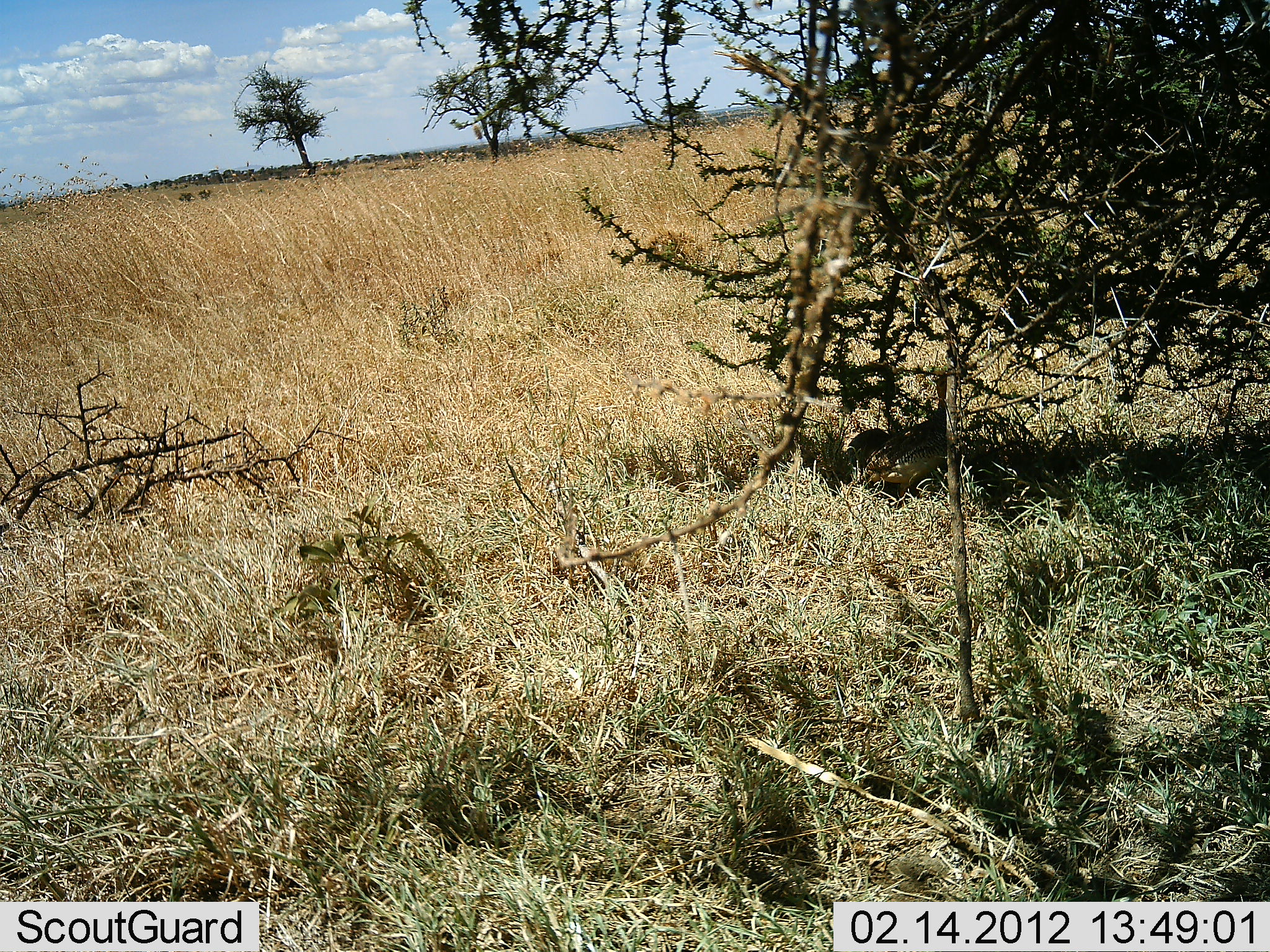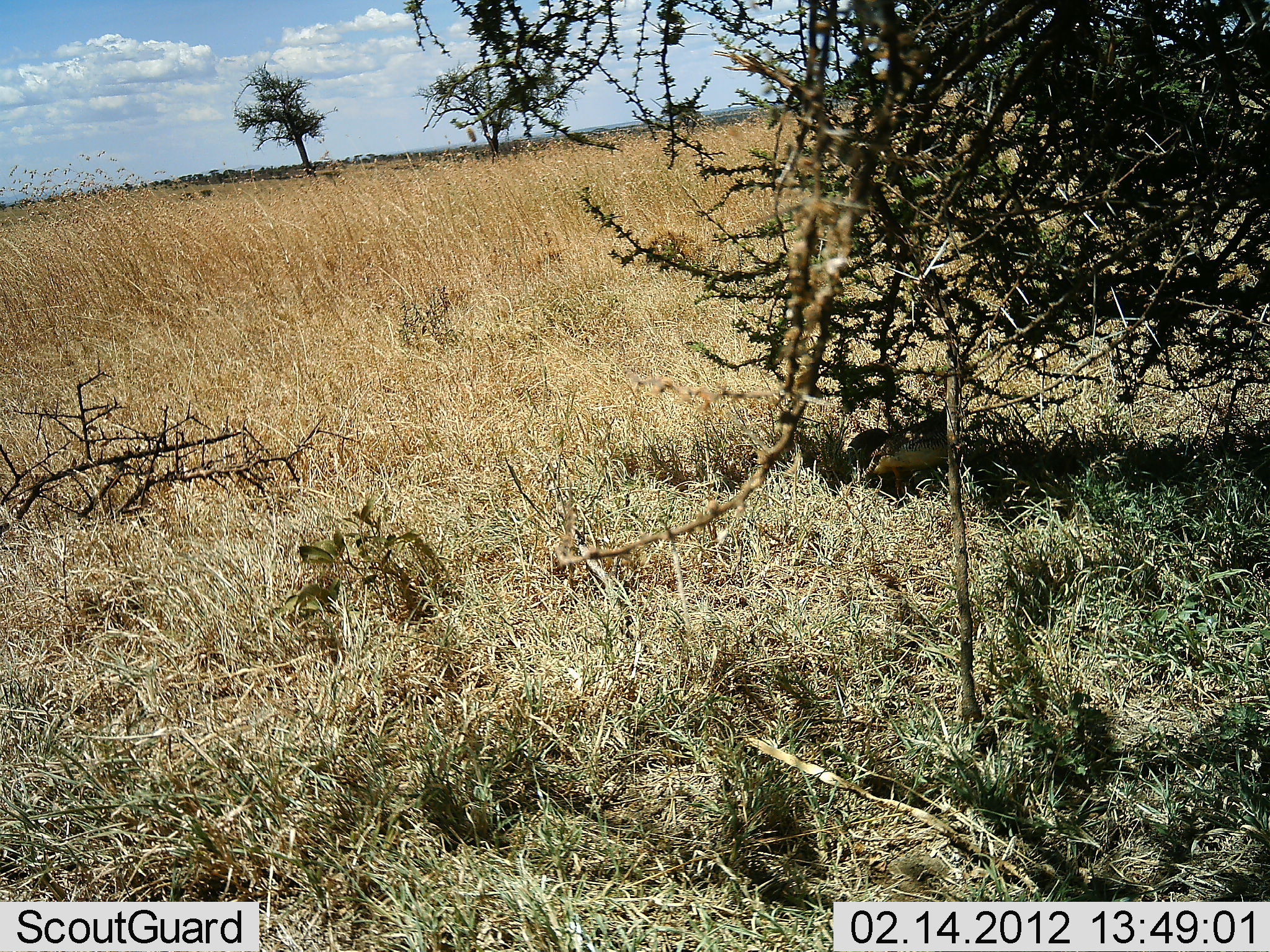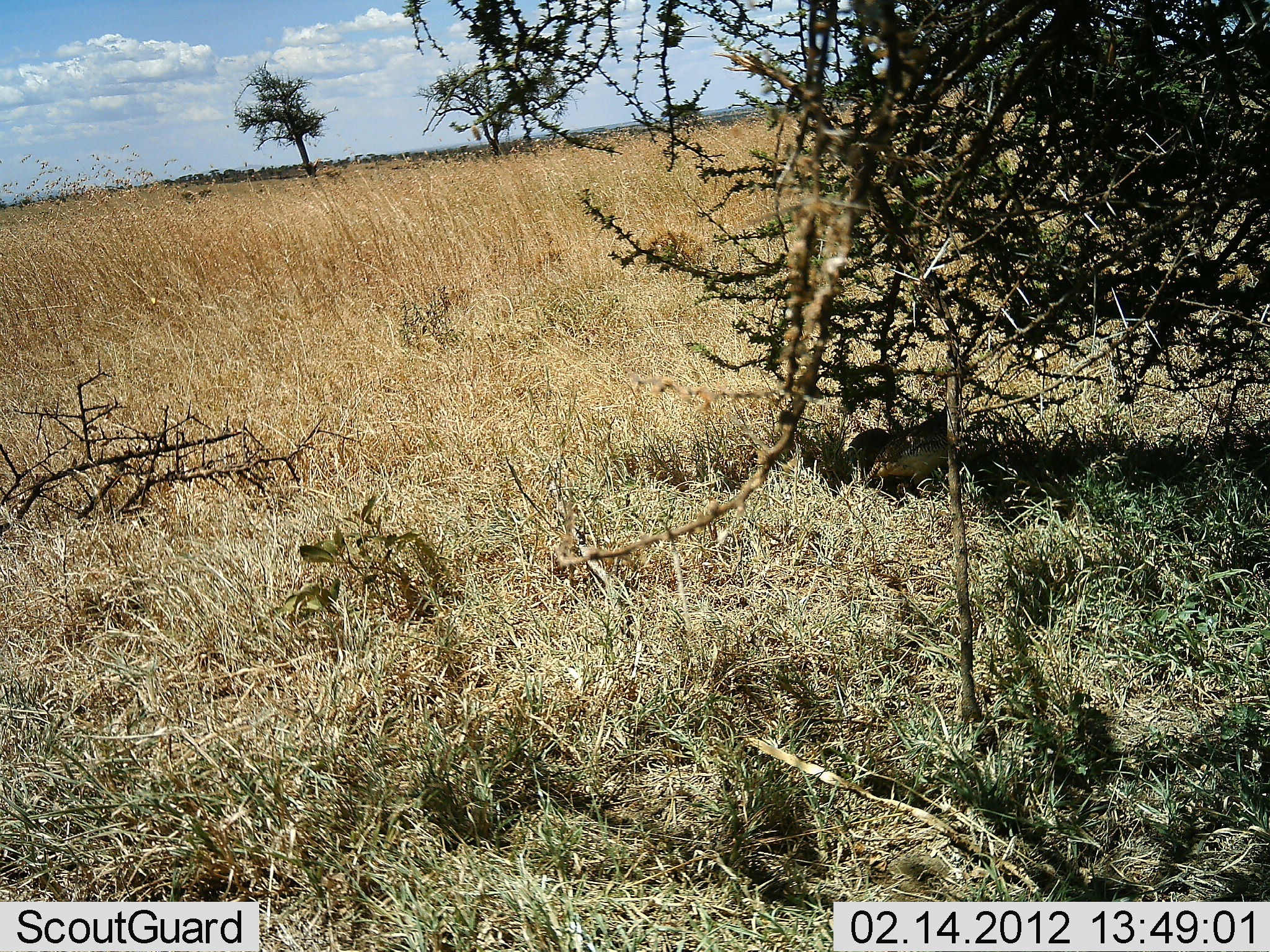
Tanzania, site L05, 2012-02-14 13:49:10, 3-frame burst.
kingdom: Animalia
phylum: Chordata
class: Aves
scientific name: Aves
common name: bird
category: otherbird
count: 1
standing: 44%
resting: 11%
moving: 0%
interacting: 0%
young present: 0%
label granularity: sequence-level